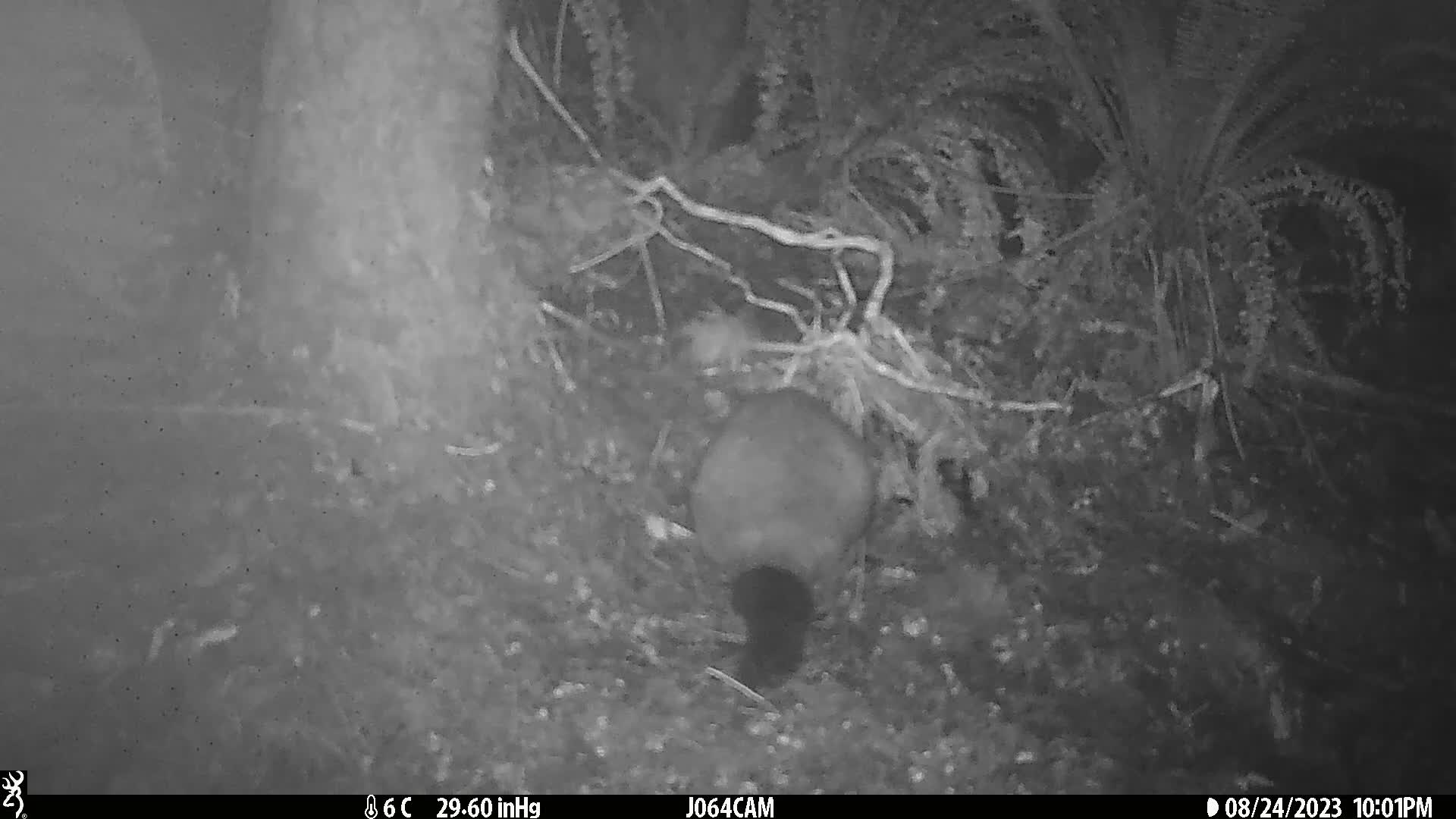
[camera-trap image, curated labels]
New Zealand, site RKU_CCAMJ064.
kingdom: Animalia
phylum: Chordata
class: Mammalia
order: Diprotodontia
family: Phalangeridae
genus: Trichosurus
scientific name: Trichosurus vulpecula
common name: common brushtail possum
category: possum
Possum (common brushtail possum) (Trichosurus vulpecula).